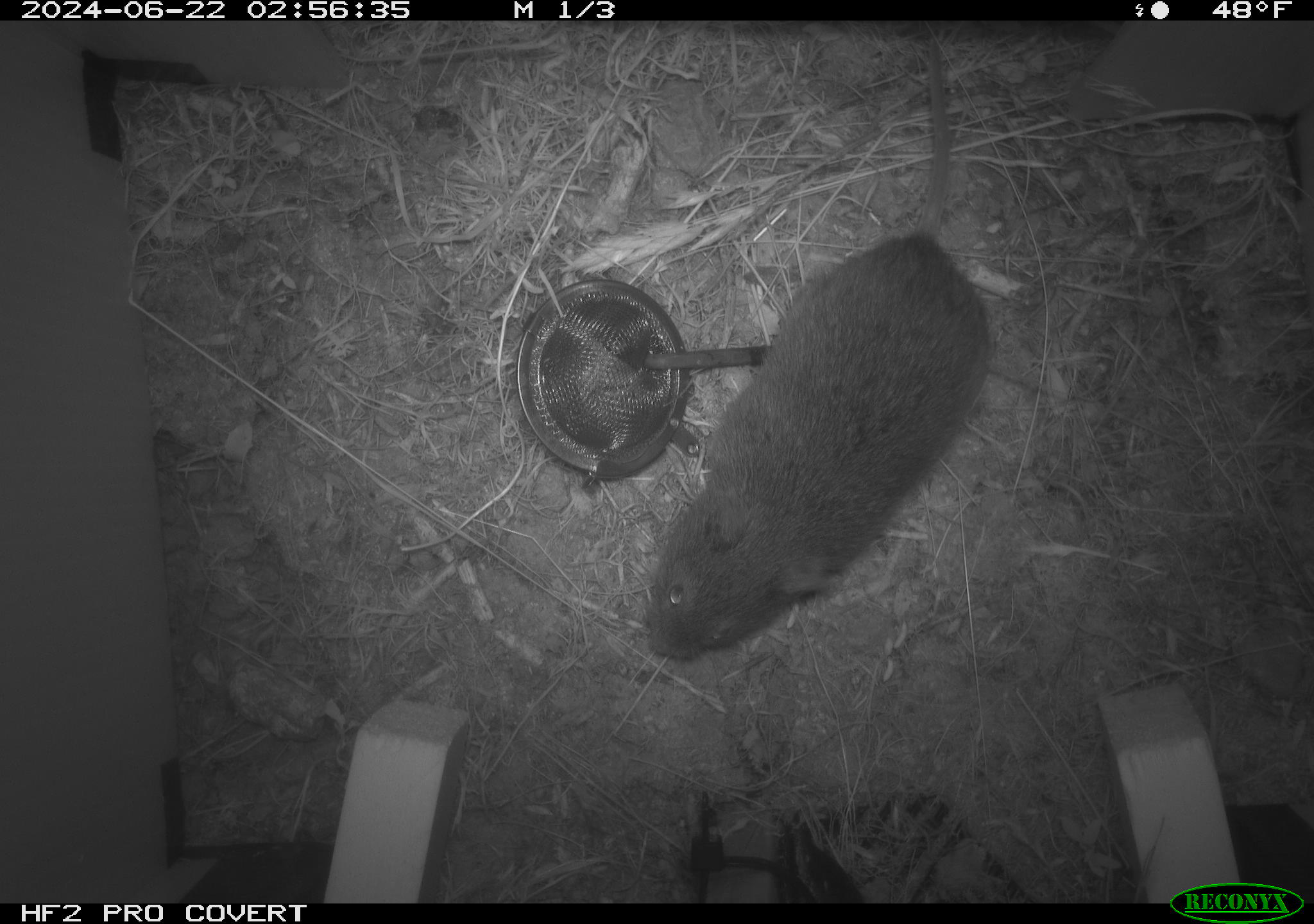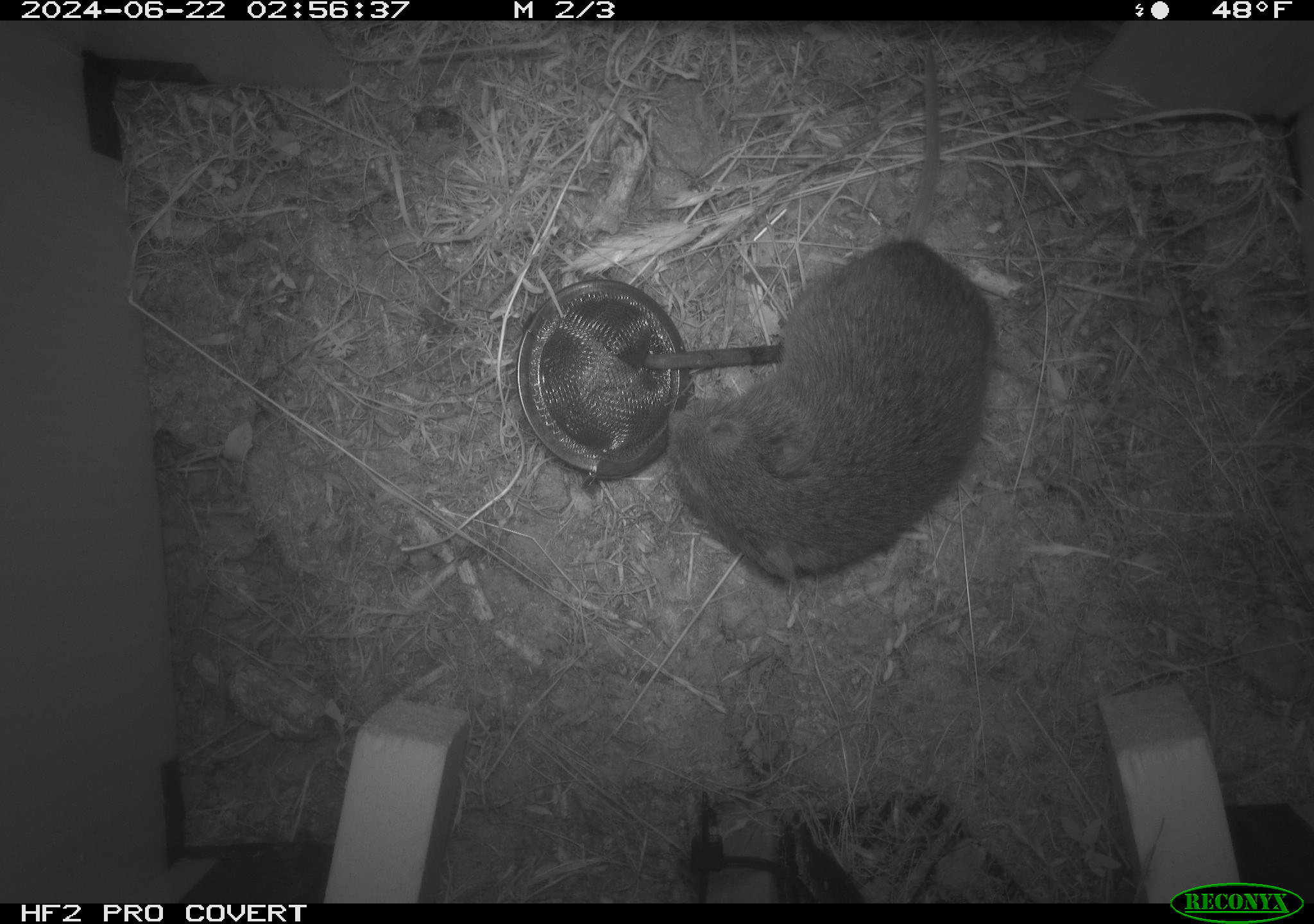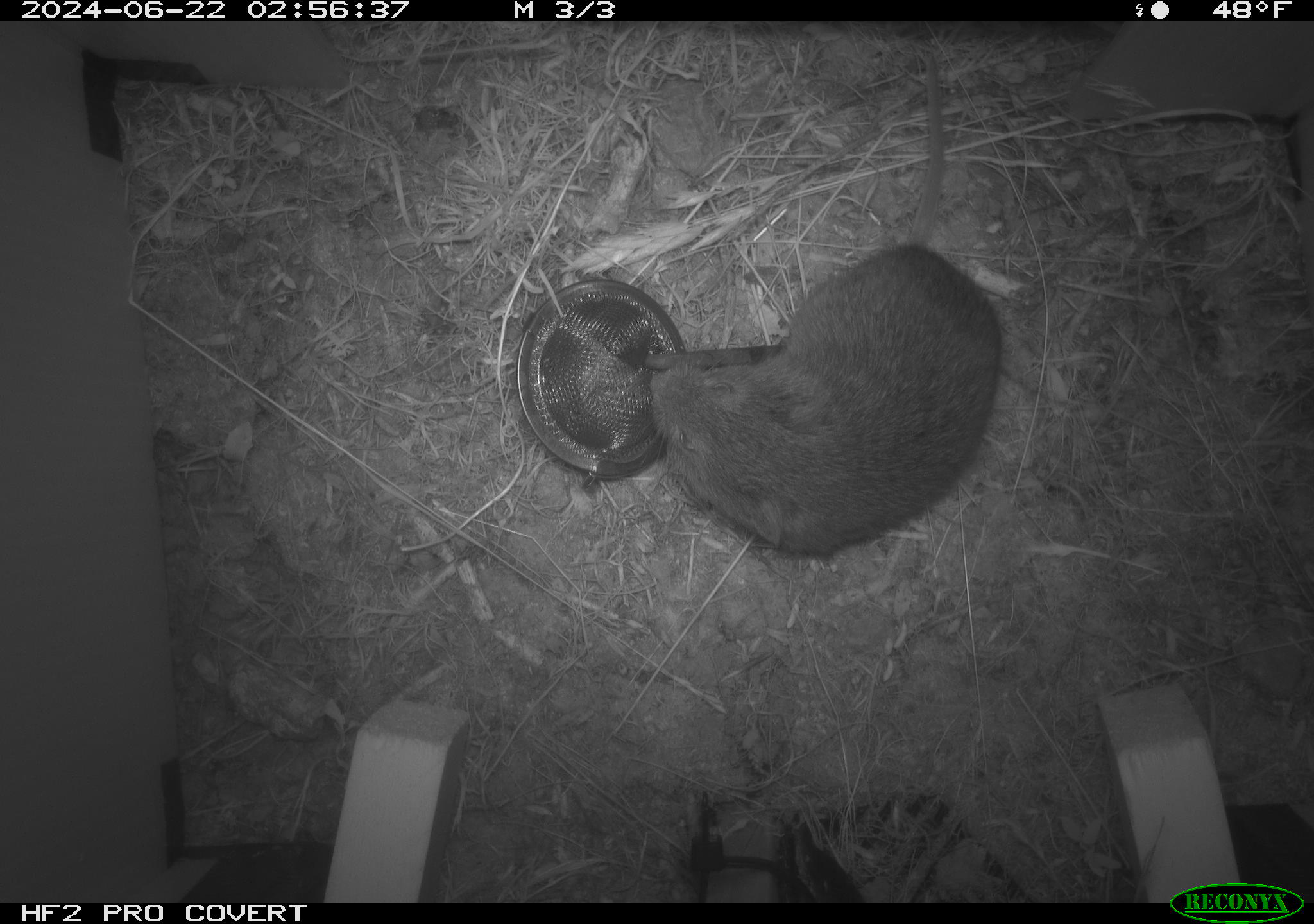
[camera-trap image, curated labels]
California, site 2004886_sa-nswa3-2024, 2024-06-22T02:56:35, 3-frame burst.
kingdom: Animalia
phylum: Chordata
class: Mammalia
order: Rodentia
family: Cricetidae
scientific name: Arvicolinae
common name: voles, lemmings, and muskrats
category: arvicolinae subfamily